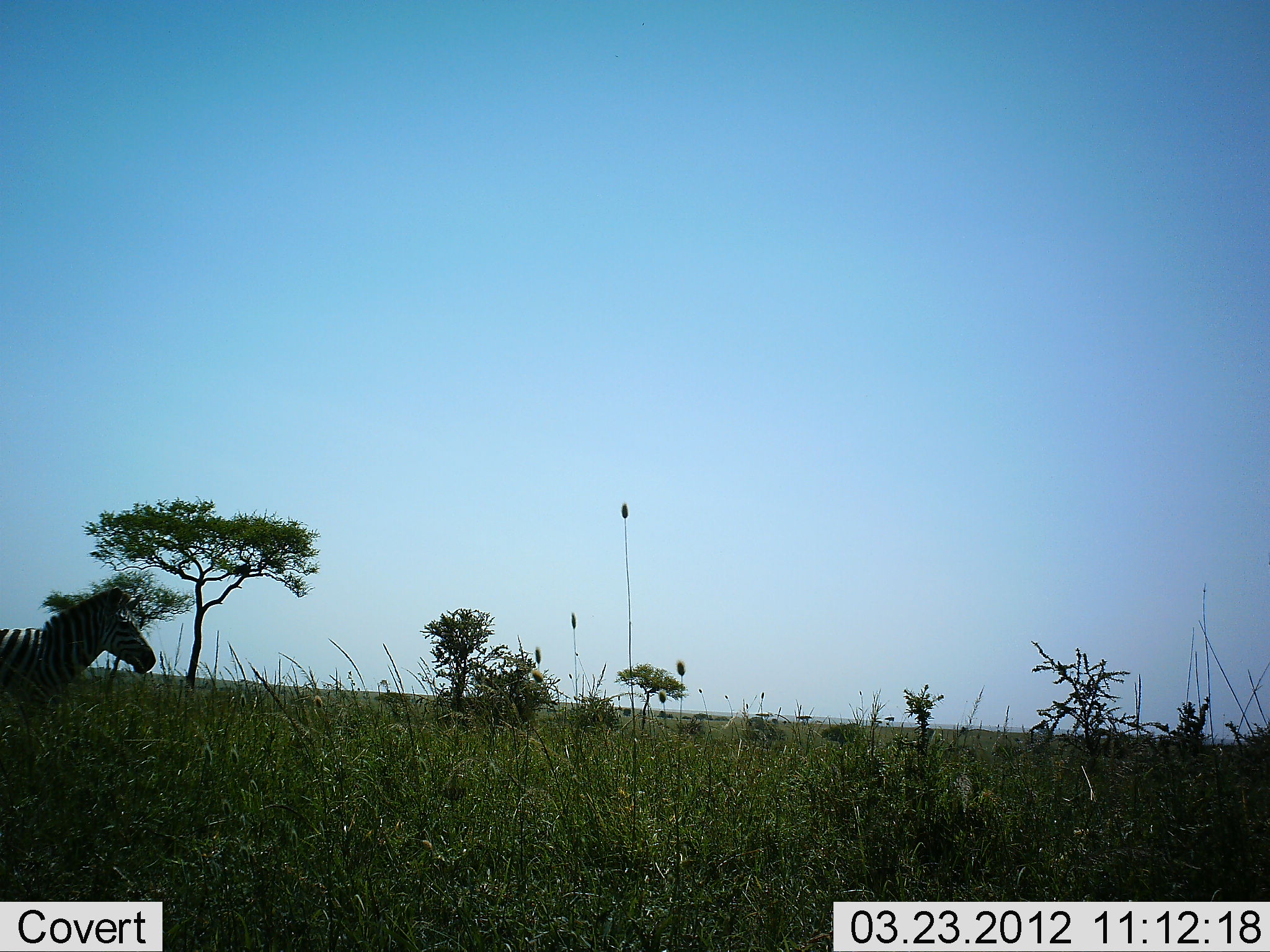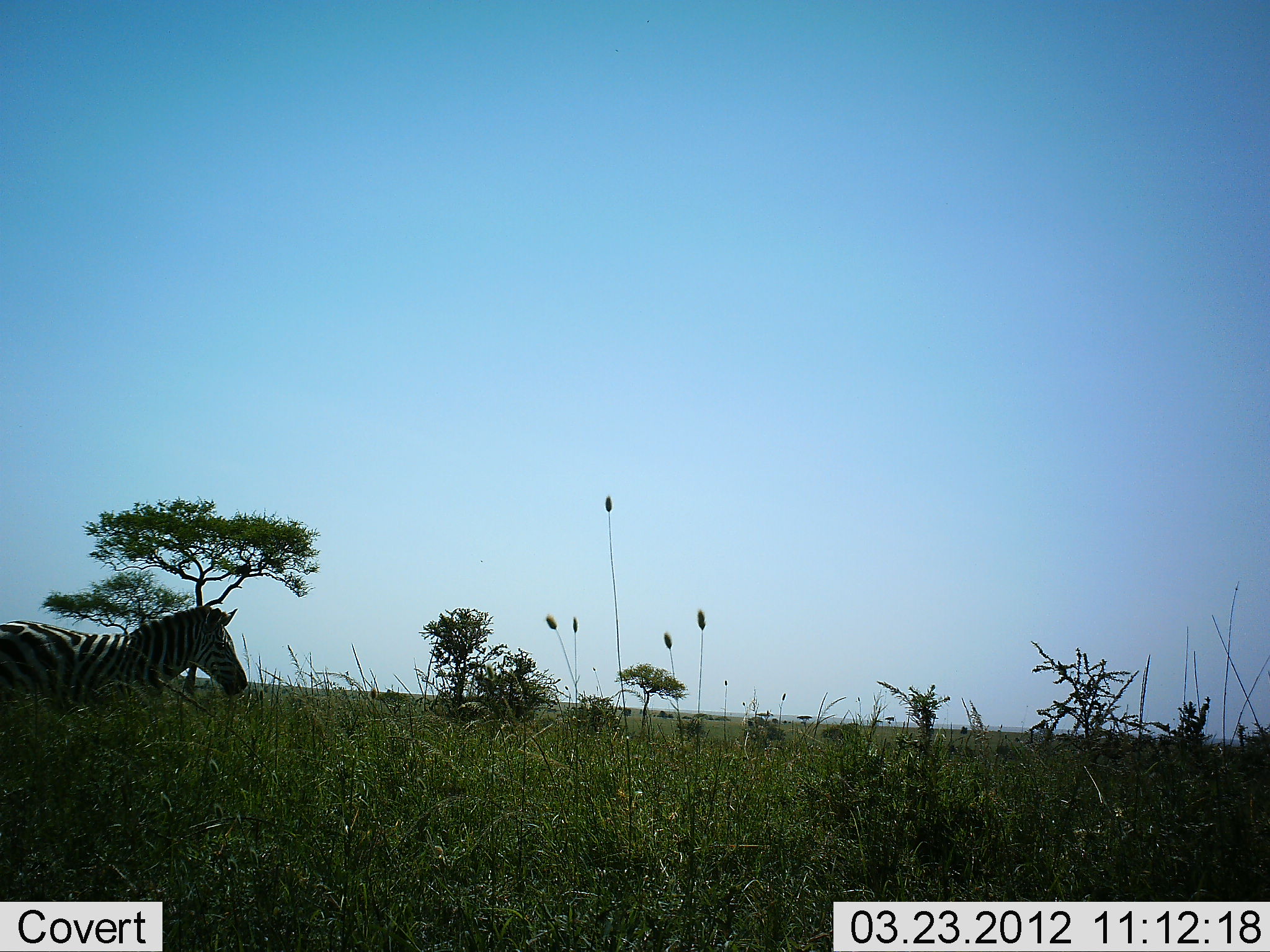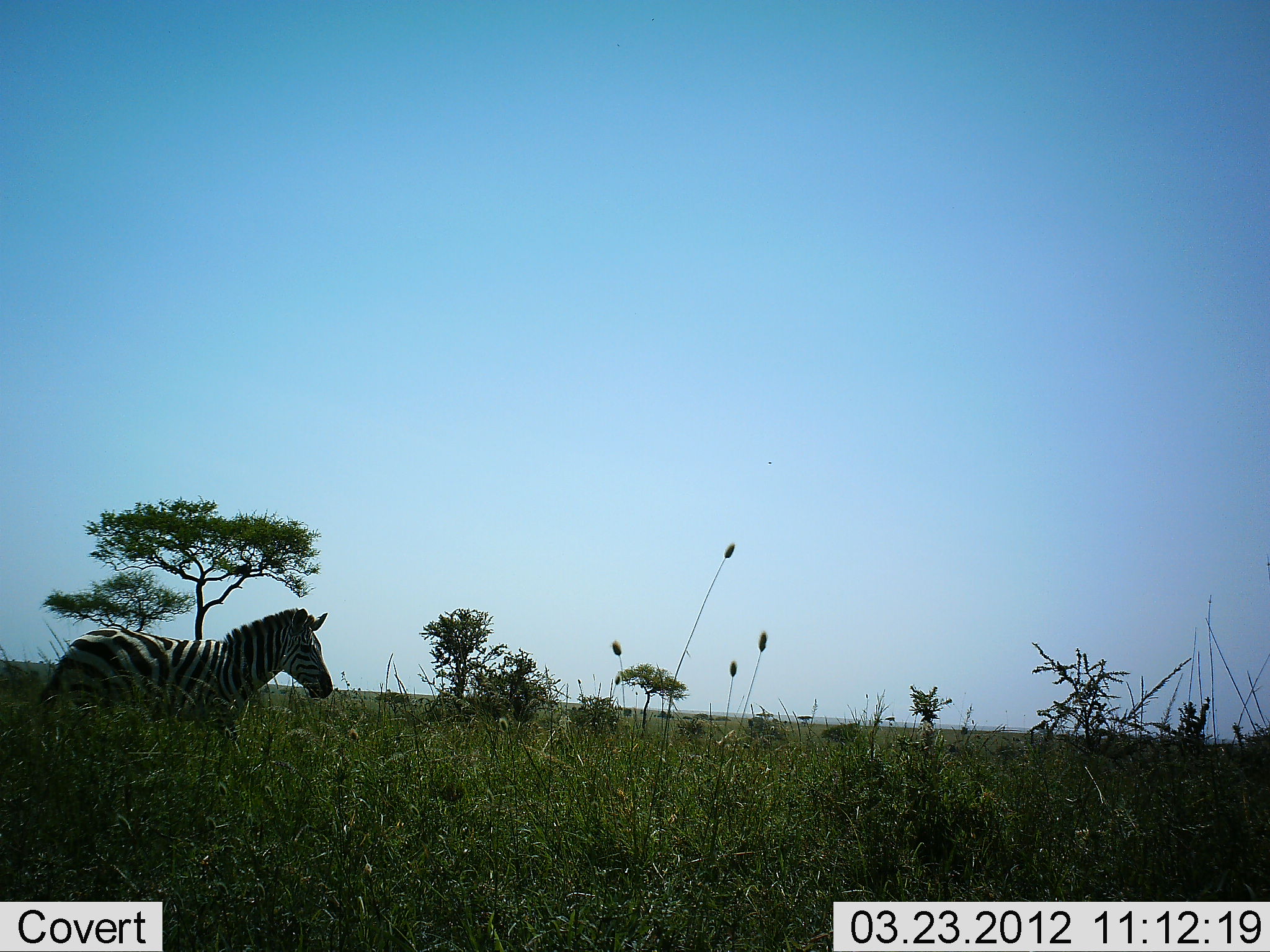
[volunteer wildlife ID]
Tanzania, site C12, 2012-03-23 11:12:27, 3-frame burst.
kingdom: Animalia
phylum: Chordata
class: Mammalia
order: Perissodactyla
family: Equidae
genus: Equus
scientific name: Equus quagga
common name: plains zebra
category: zebra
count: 1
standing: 6%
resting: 0%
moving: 94%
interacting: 0%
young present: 0%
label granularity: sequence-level